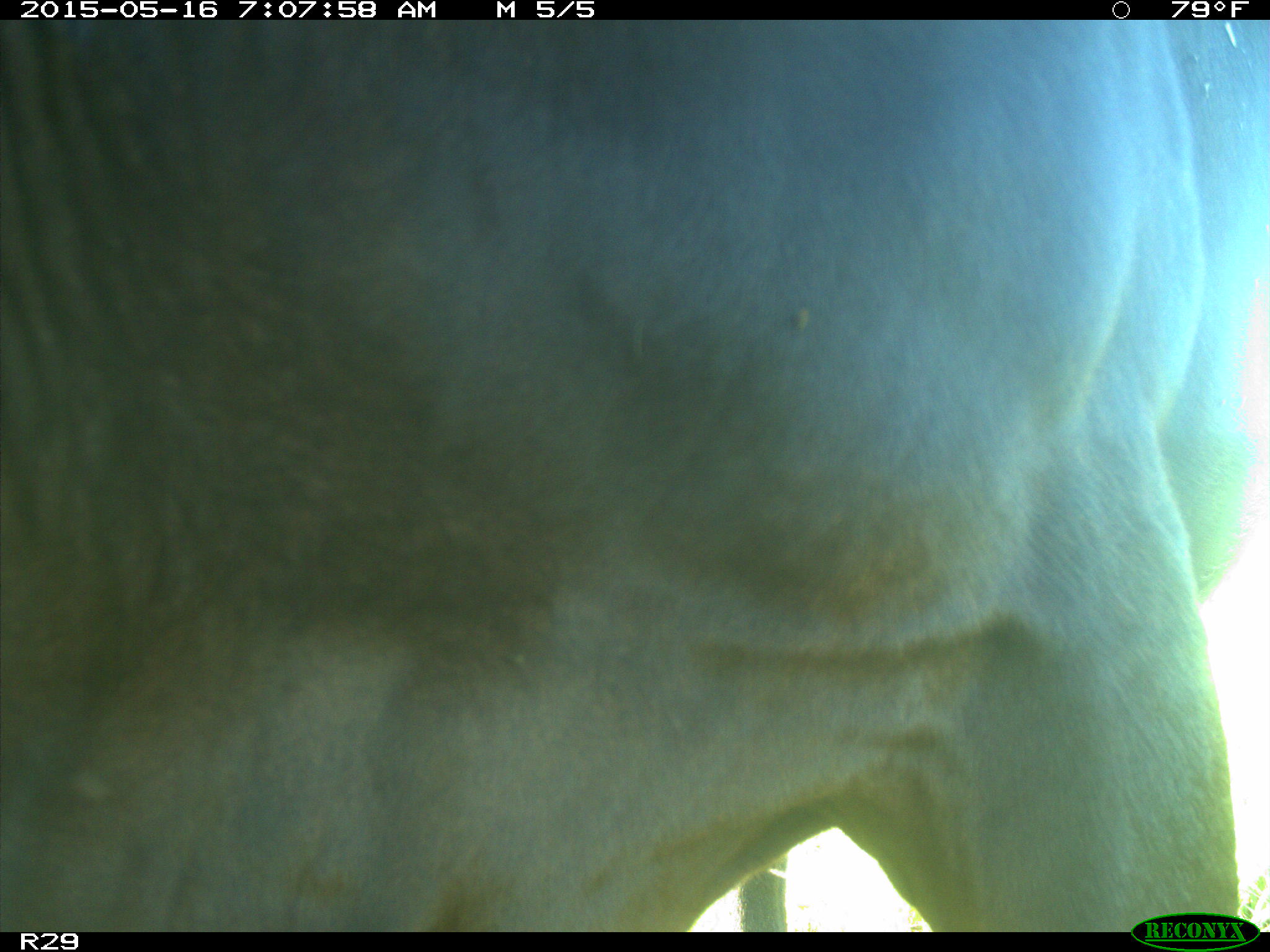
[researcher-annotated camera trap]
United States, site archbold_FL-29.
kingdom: Animalia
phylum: Chordata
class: Mammalia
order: Artiodactyla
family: Bovidae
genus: Bos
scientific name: Bos taurus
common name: domestic cow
Bos taurus (domestic cow).